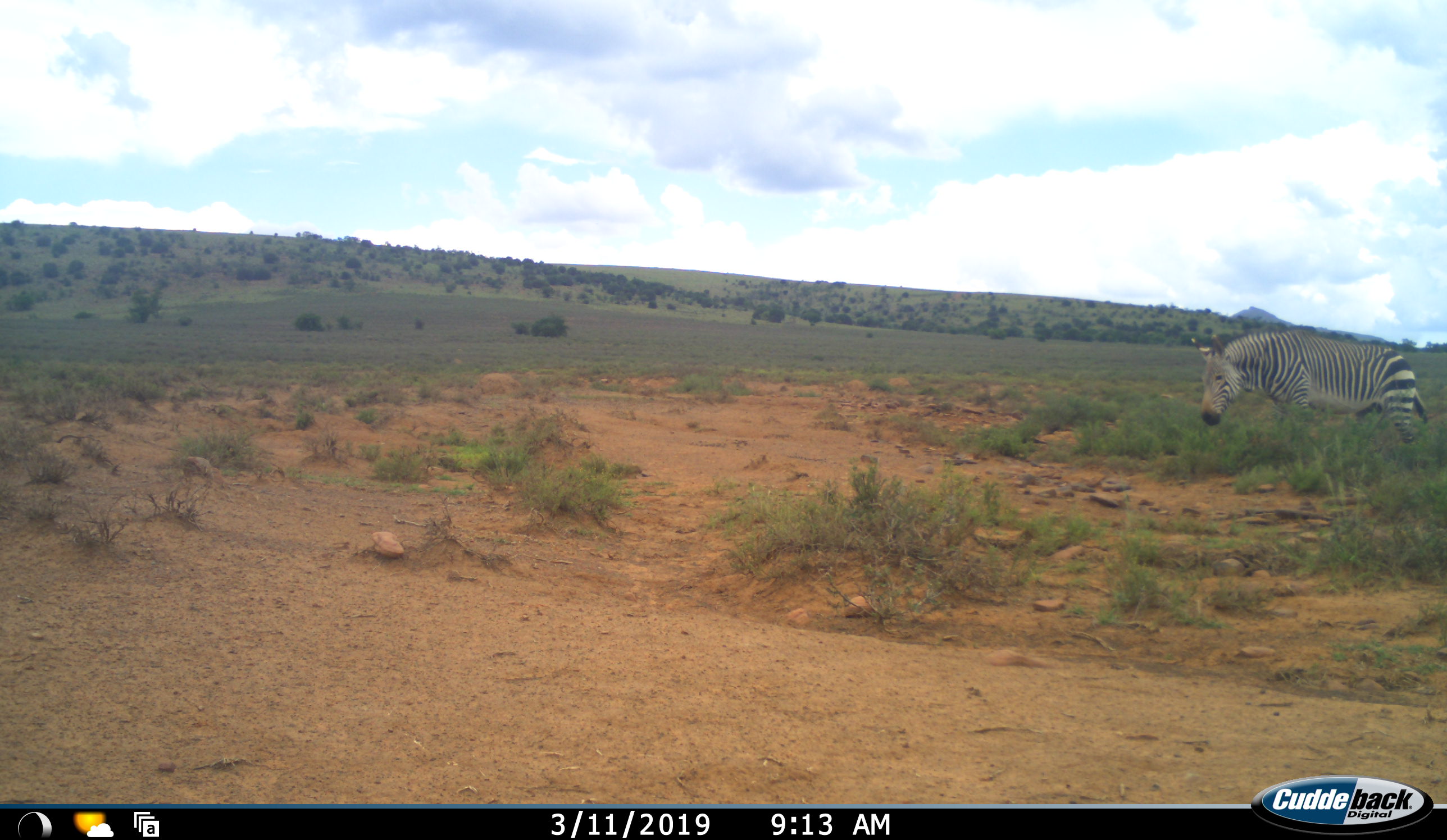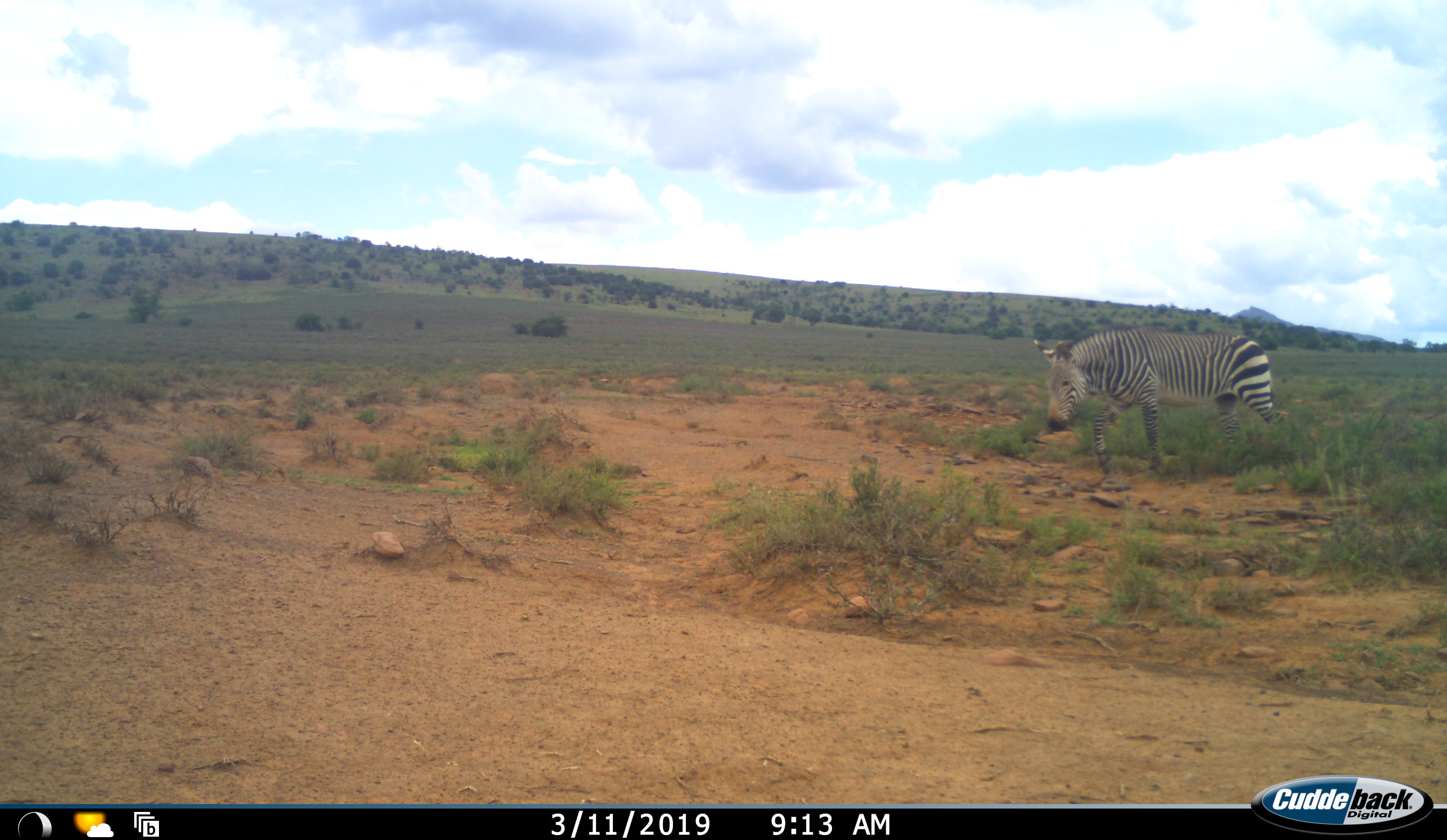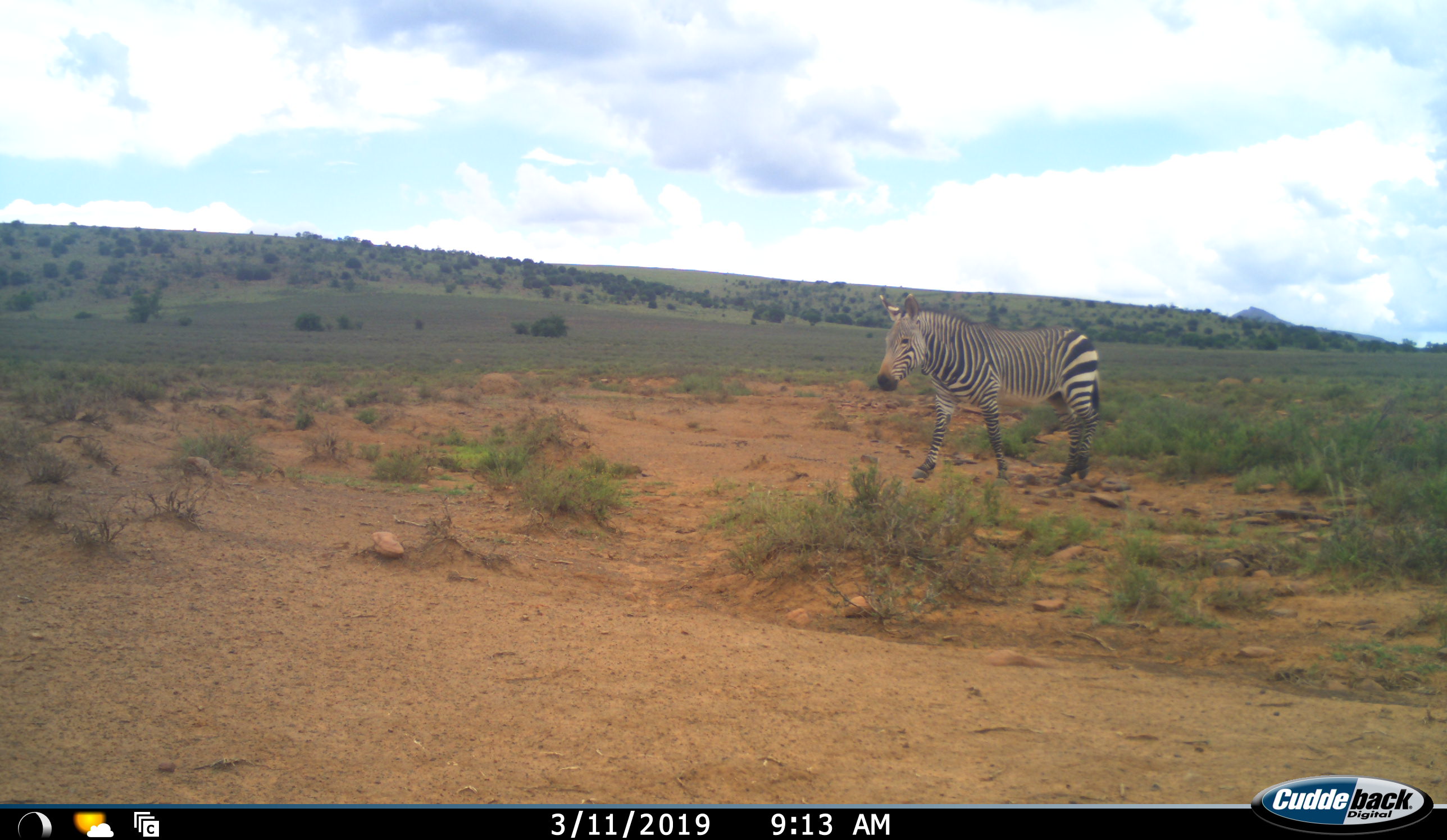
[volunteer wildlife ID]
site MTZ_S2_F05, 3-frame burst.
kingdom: Animalia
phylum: Chordata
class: Mammalia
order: Perissodactyla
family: Equidae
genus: Equus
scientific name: Equus zebra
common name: mountain zebra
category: zebramountain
Zebramountain (mountain zebra) (Equus zebra), count 1. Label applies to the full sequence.